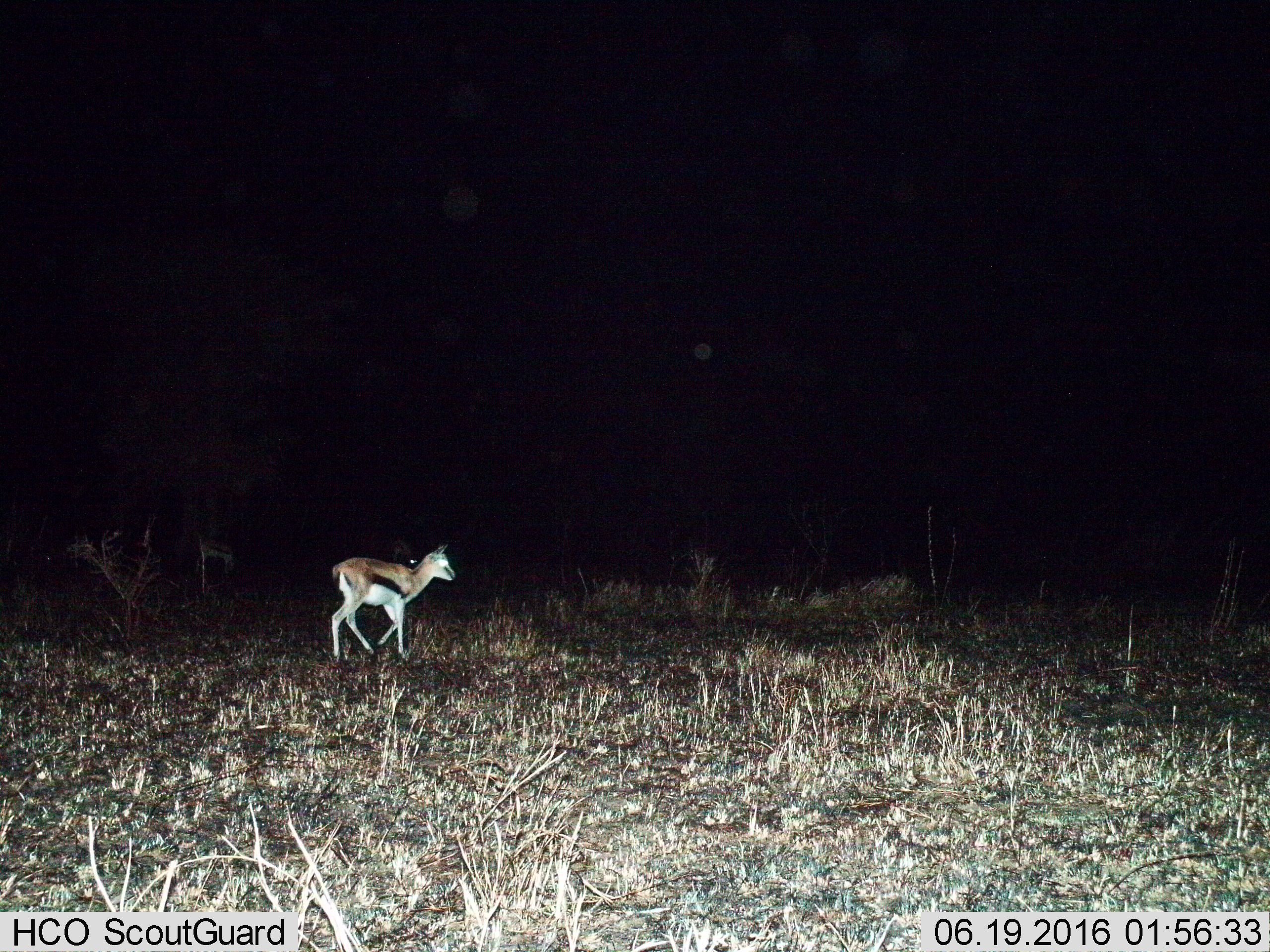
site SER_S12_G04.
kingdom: Animalia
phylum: Chordata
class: Mammalia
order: Artiodactyla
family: Bovidae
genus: Eudorcas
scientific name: Eudorcas thomsonii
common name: thomson's gazelle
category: gazellethomsons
Gazellethomsons (thomson's gazelle) (Eudorcas thomsonii), count 1. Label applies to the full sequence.